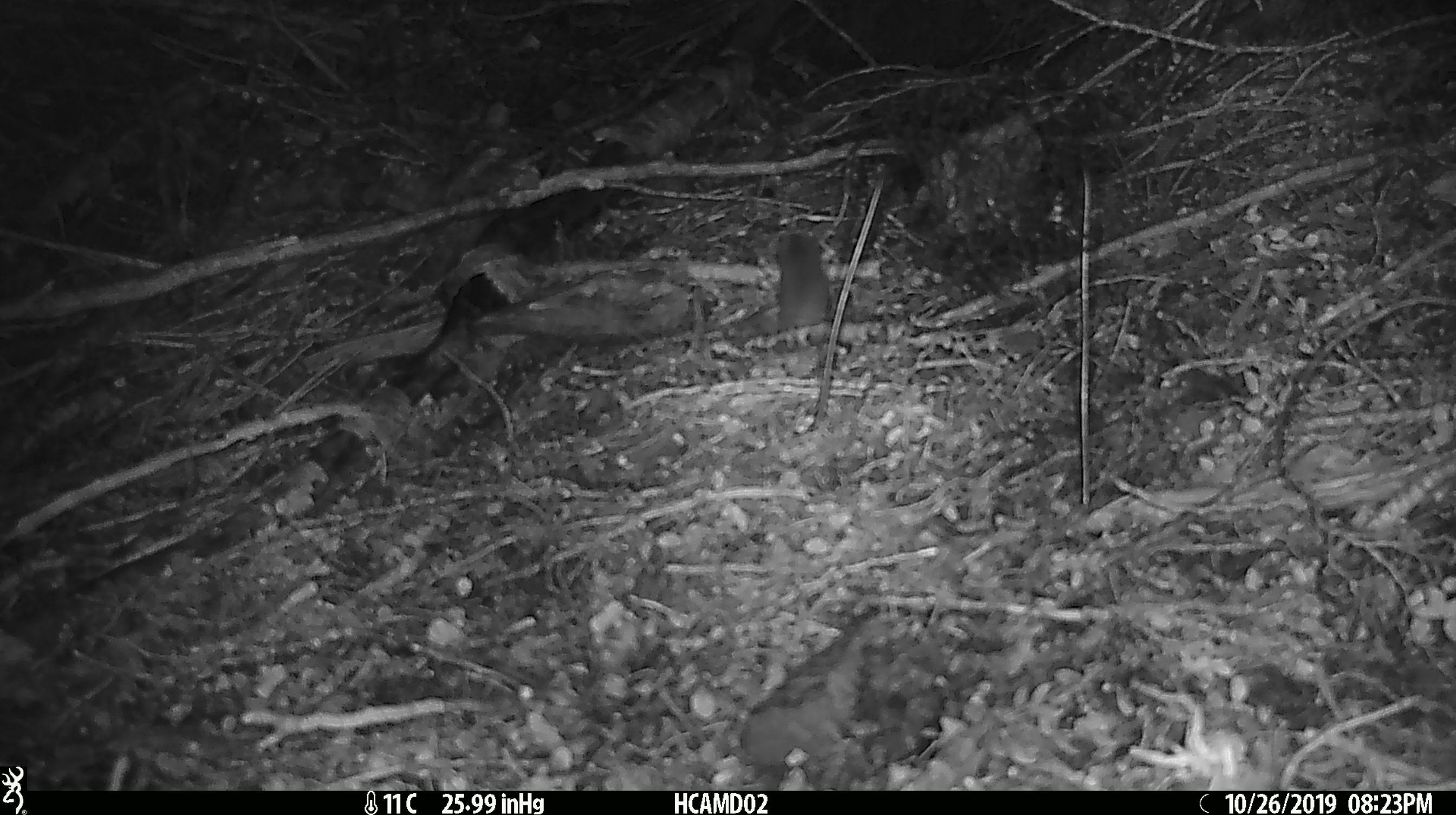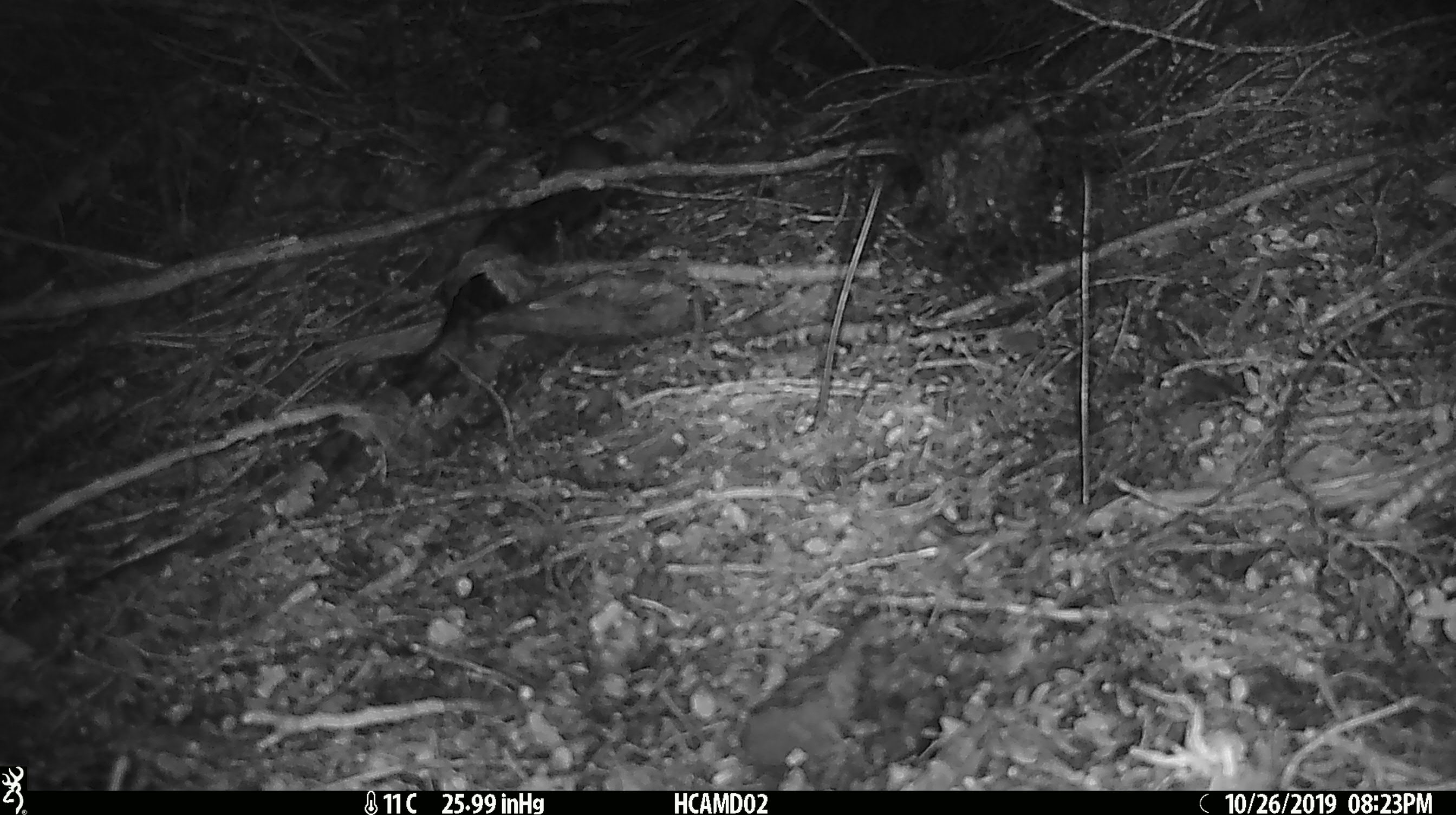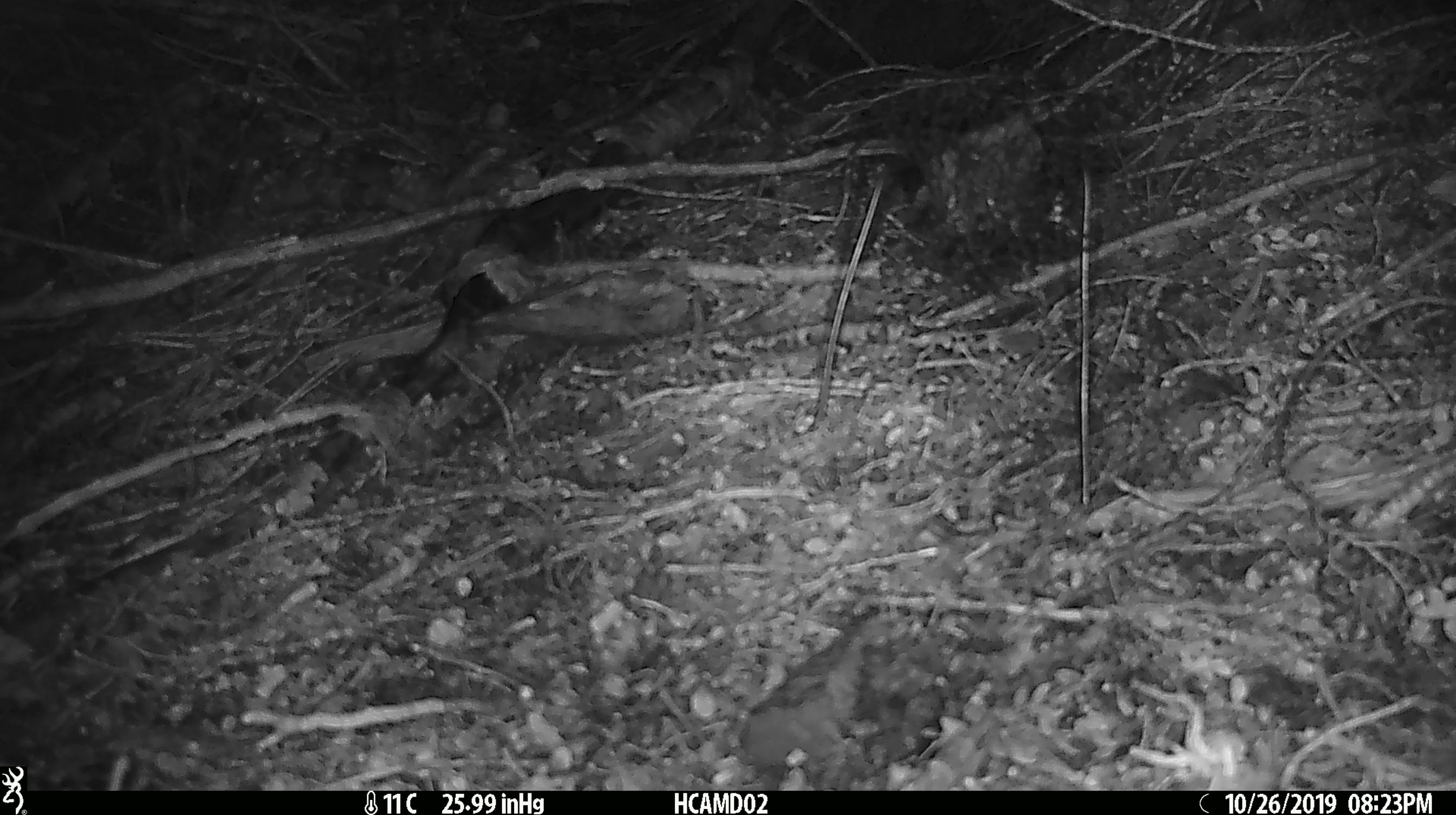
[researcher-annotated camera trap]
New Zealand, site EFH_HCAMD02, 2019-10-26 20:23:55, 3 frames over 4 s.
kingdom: Animalia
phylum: Chordata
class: Mammalia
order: Rodentia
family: Muridae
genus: Mus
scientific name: Mus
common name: mouse